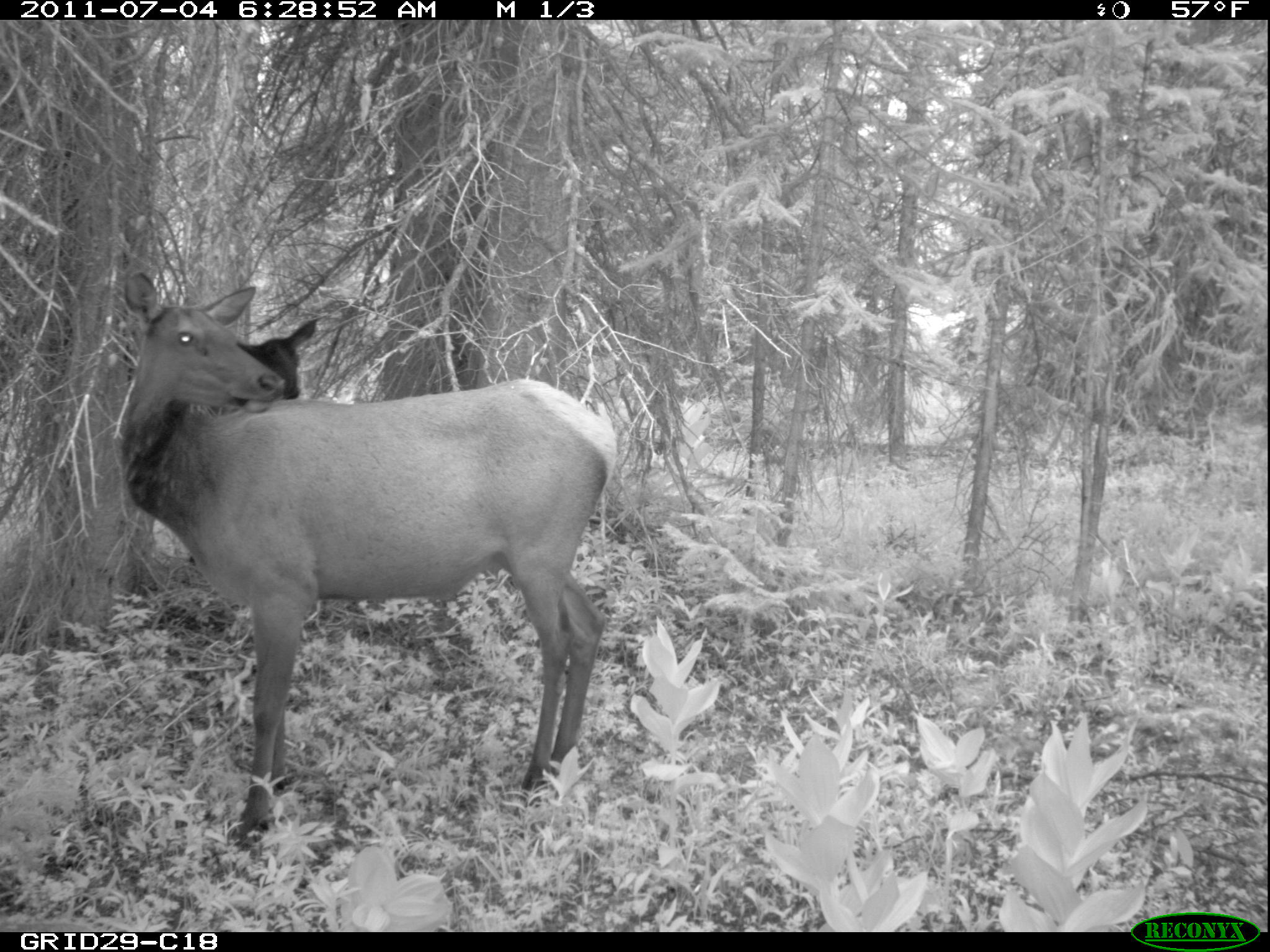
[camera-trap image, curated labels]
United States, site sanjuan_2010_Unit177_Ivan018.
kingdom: Animalia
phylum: Chordata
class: Mammalia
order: Artiodactyla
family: Cervidae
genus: Cervus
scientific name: Cervus elaphus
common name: red deer